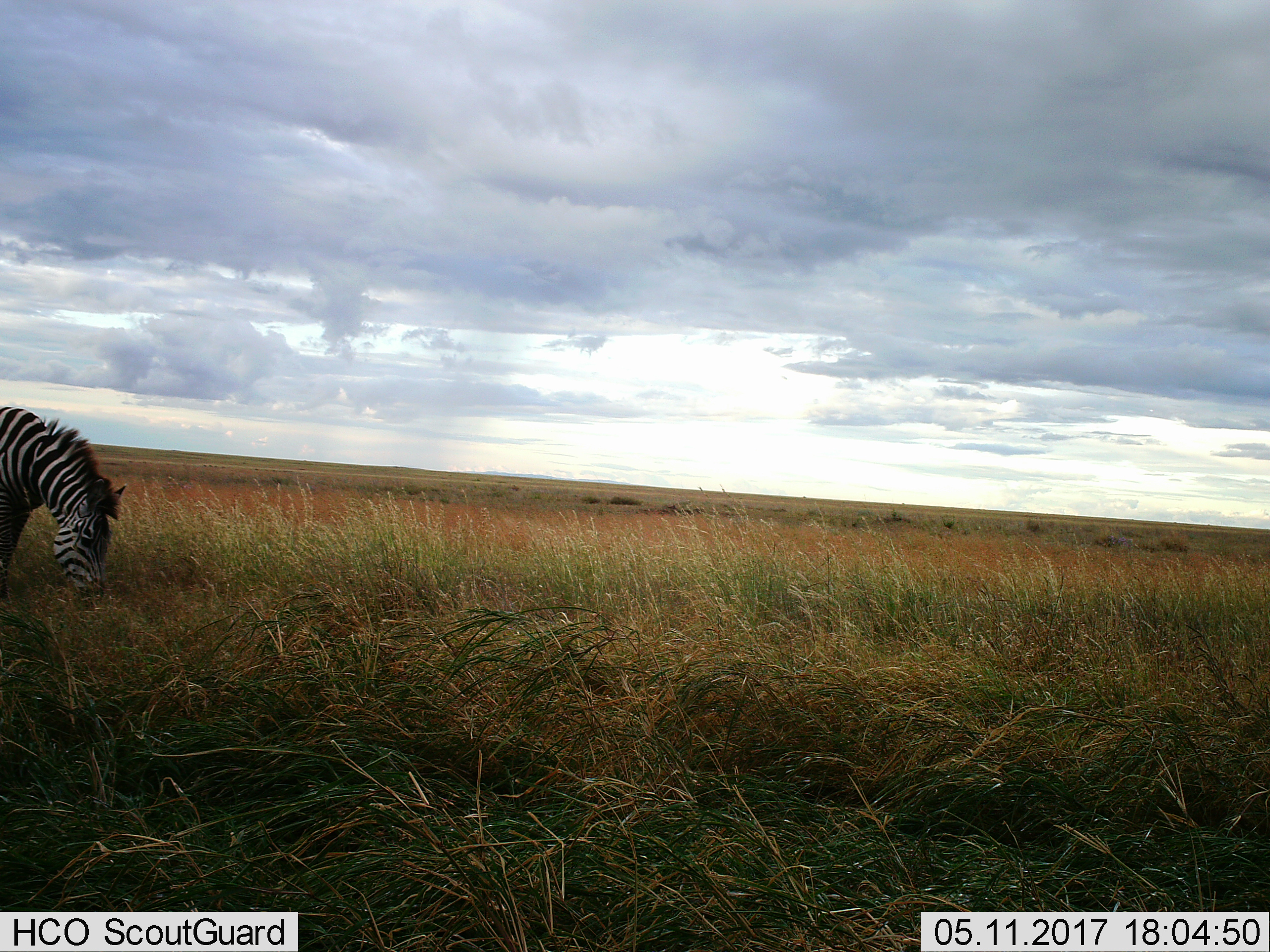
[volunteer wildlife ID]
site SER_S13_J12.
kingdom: Animalia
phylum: Chordata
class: Mammalia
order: Perissodactyla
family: Equidae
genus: Equus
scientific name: Equus quagga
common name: plains zebra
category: zebraplains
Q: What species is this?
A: Zebraplains (plains zebra) (Equus quagga).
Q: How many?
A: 1.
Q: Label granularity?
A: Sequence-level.